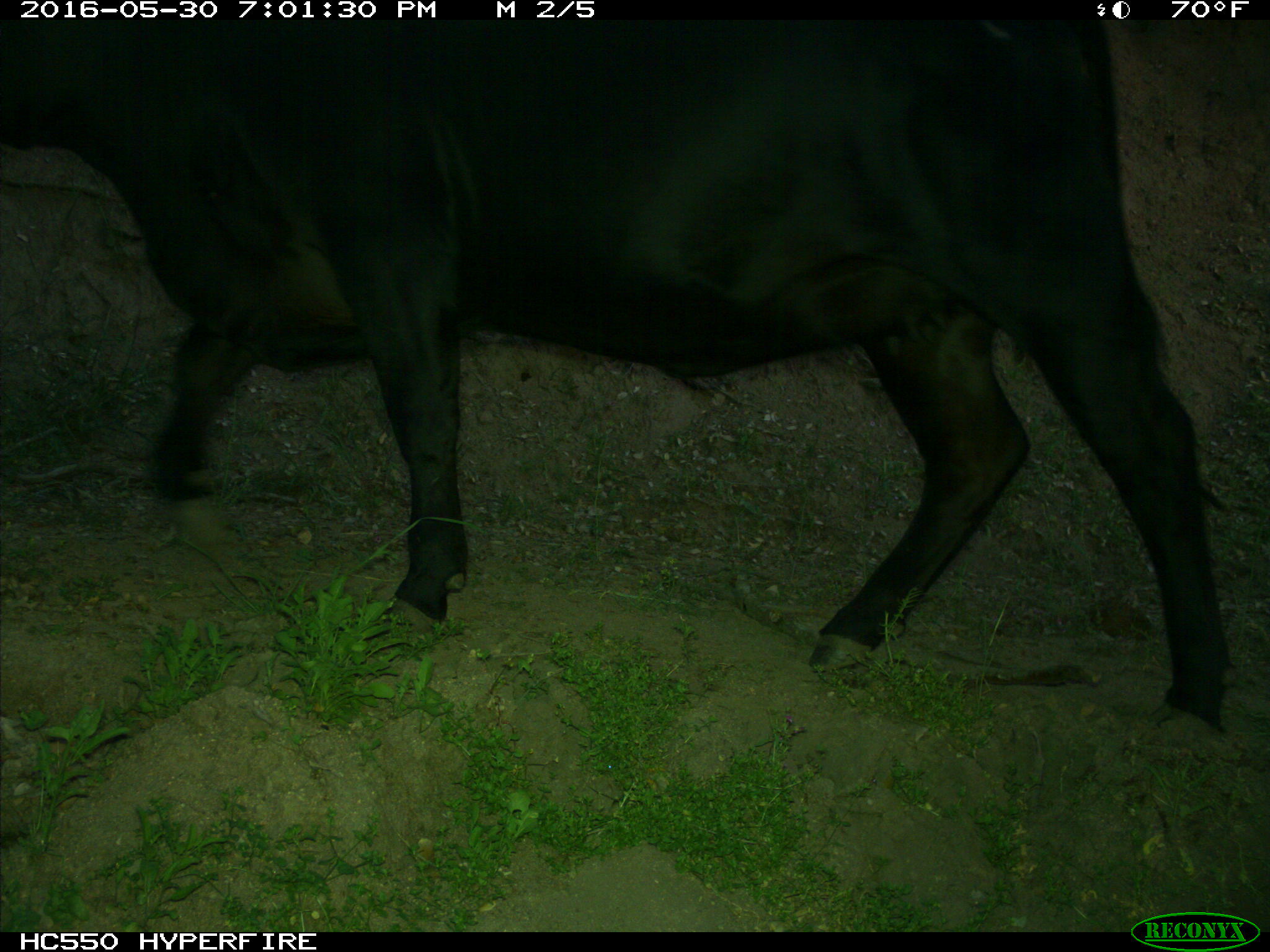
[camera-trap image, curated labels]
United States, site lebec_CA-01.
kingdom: Animalia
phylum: Chordata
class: Mammalia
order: Artiodactyla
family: Bovidae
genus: Bos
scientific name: Bos taurus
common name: domestic cow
Bos taurus (domestic cow).